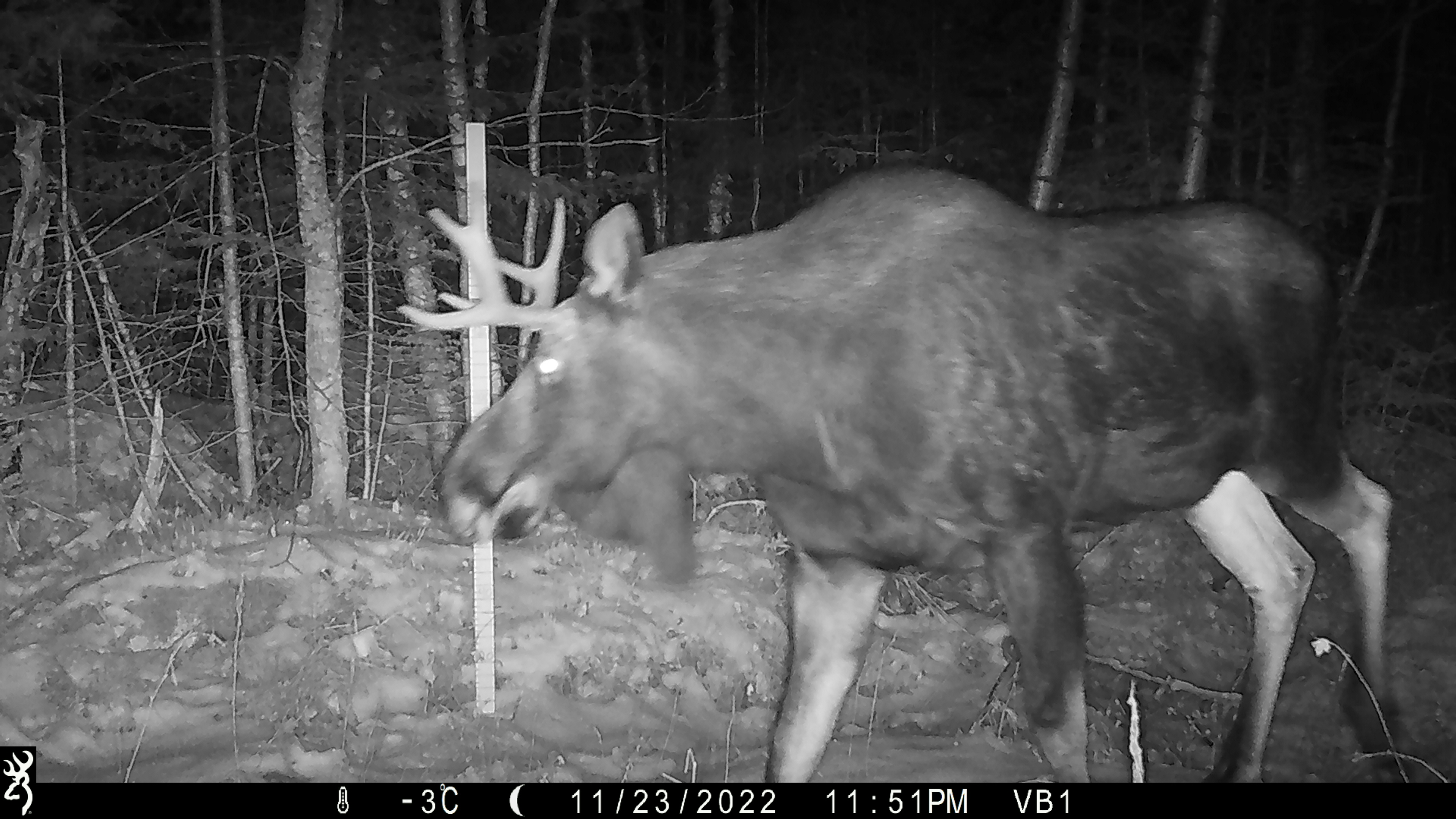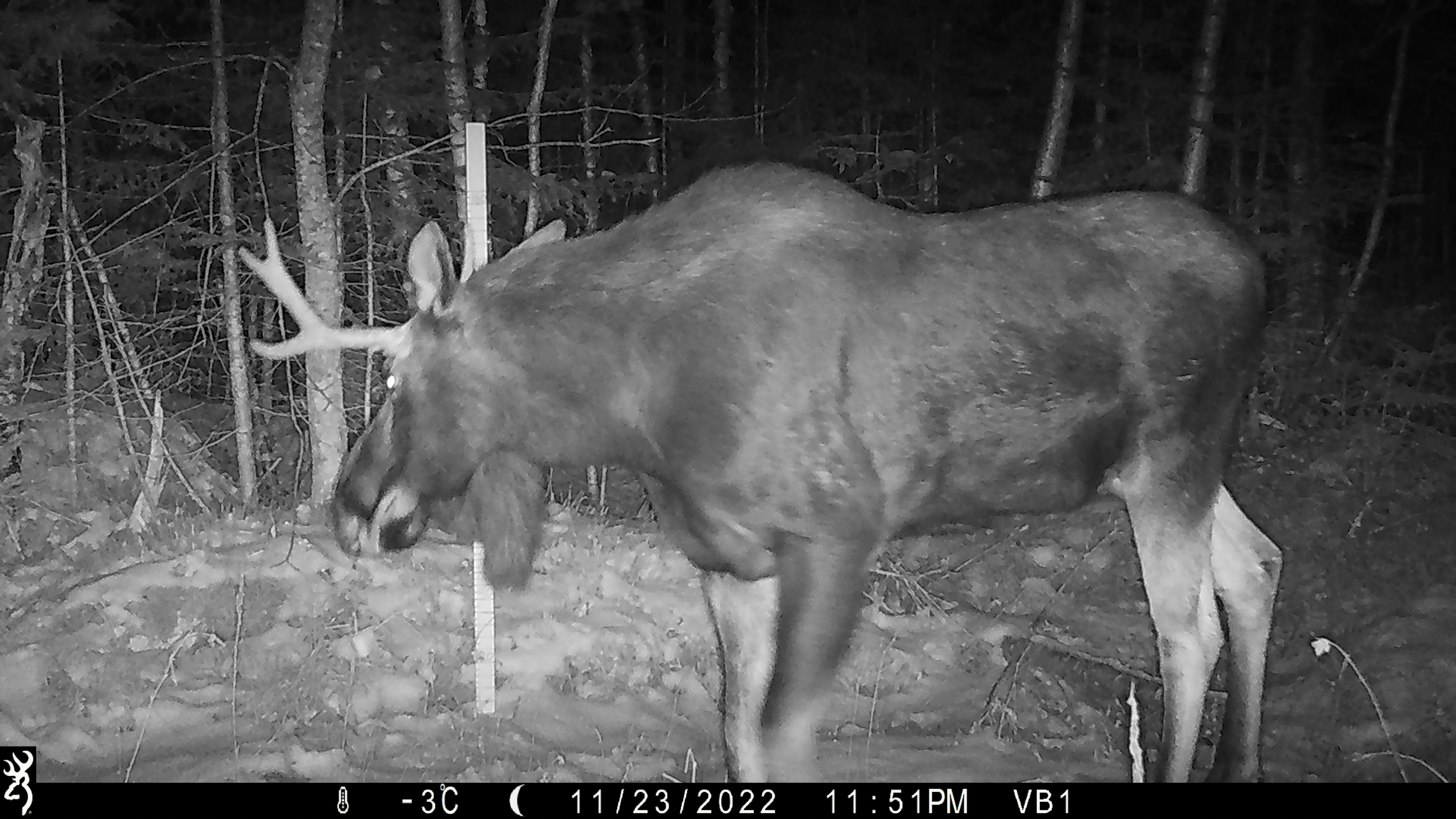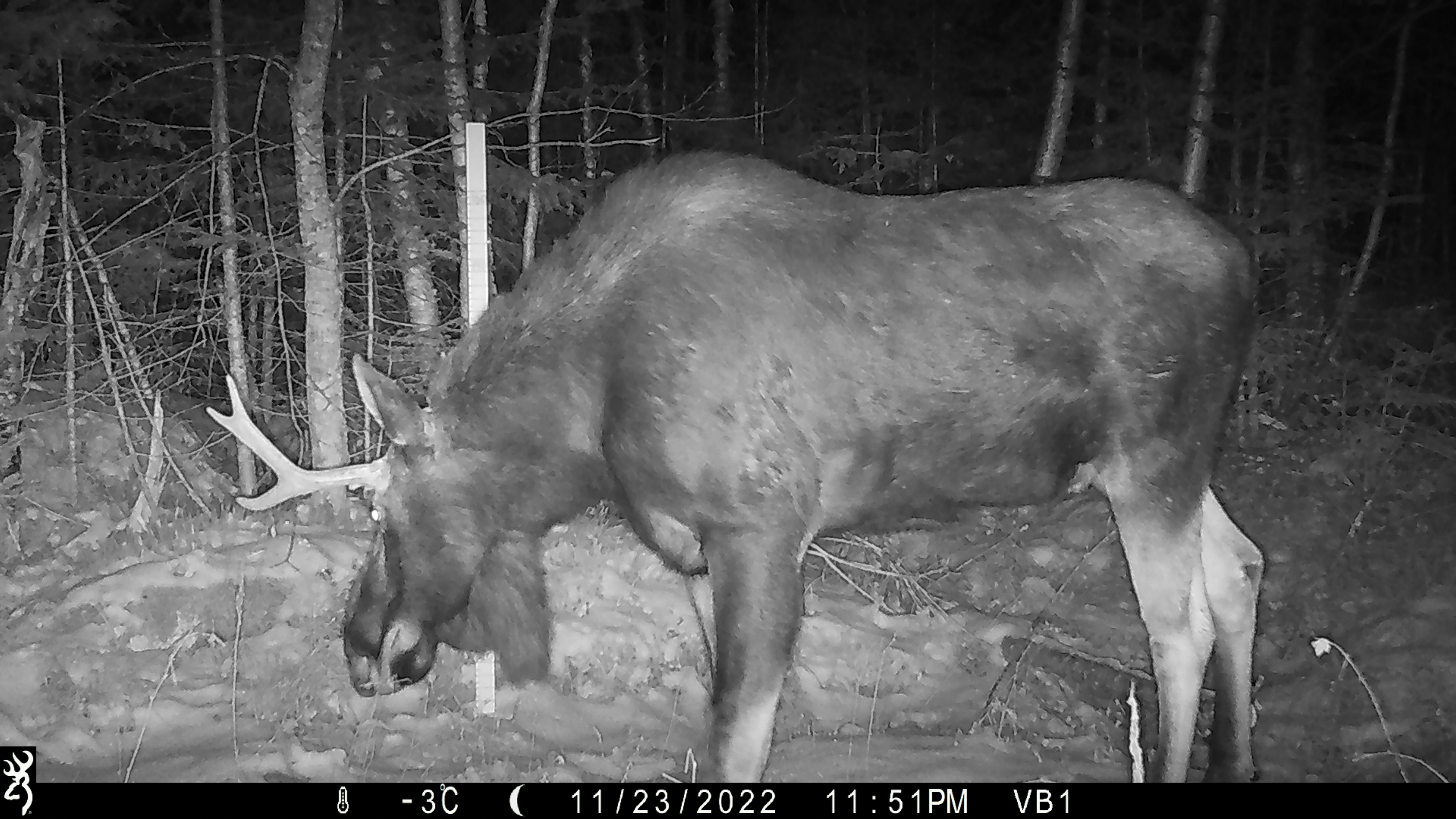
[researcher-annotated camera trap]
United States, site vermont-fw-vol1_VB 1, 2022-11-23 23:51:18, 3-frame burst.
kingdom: Animalia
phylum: Chordata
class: Mammalia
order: Artiodactyla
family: Cervidae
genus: Alces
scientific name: Alces alces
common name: moose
Moose (Alces alces).